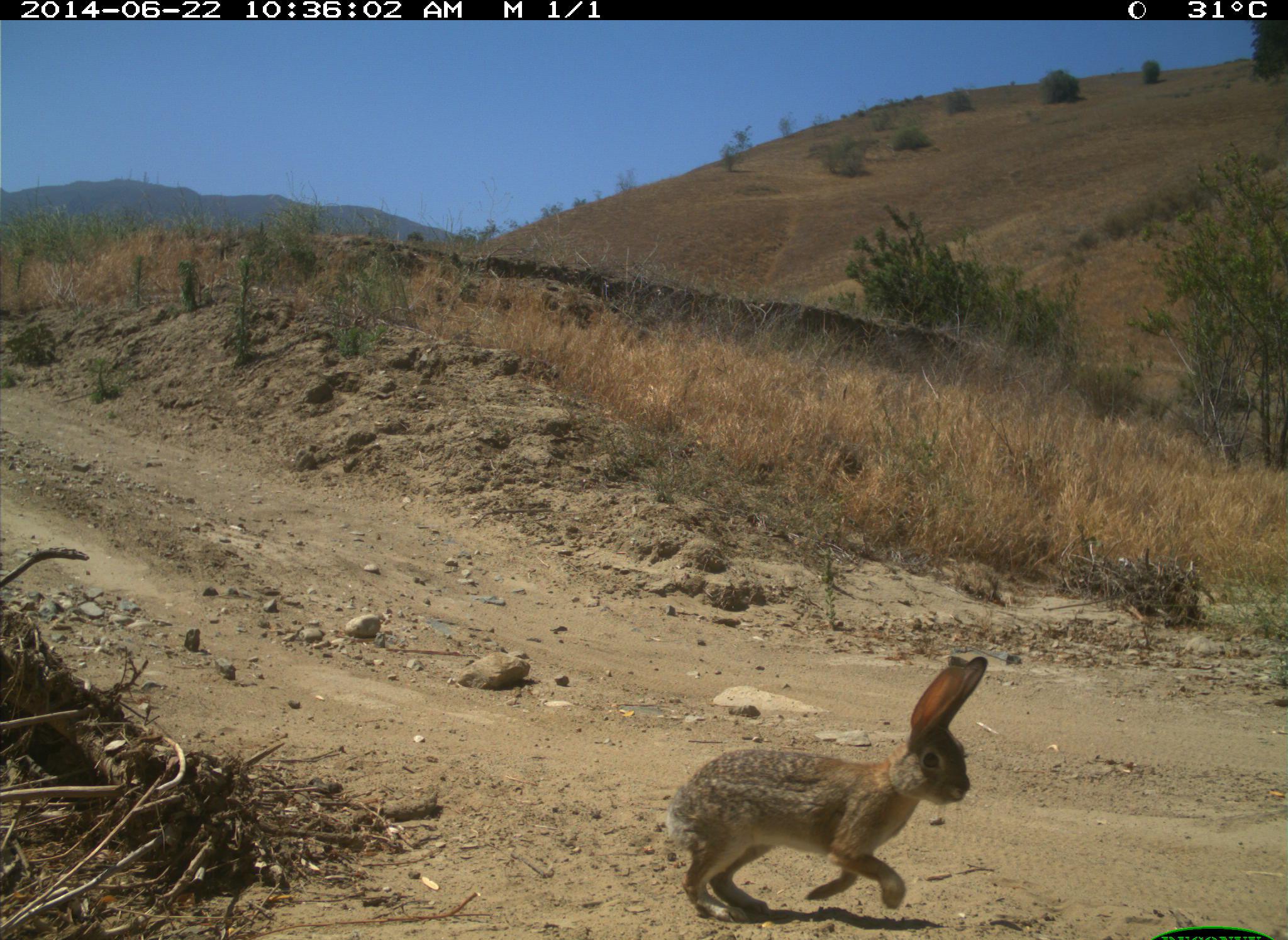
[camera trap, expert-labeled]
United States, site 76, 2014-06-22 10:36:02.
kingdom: Animalia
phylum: Chordata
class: Mammalia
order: Lagomorpha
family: Leporidae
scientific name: Leporidae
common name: rabbits and hares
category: rabbit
Rabbit (rabbits and hares) (Leporidae).